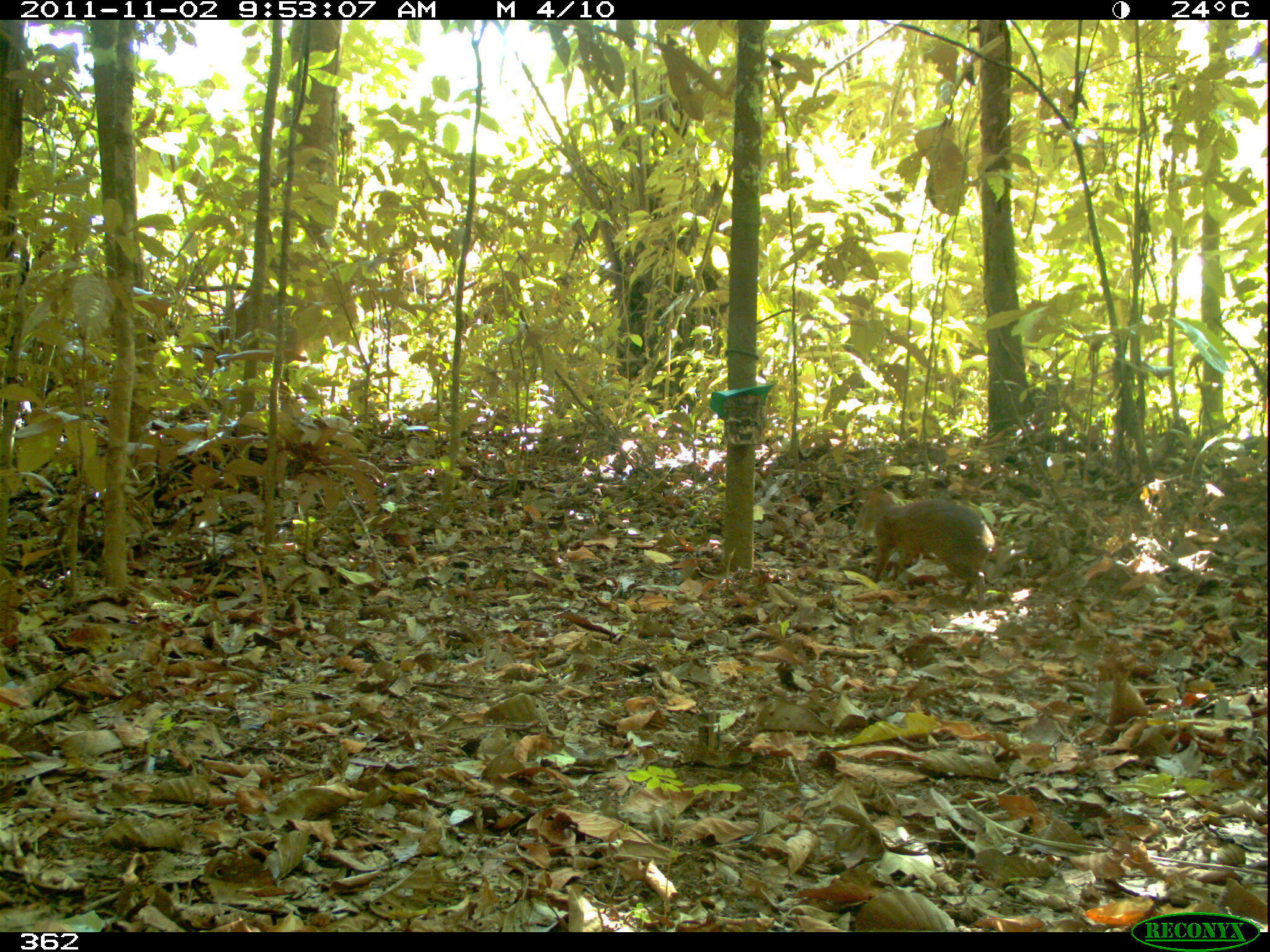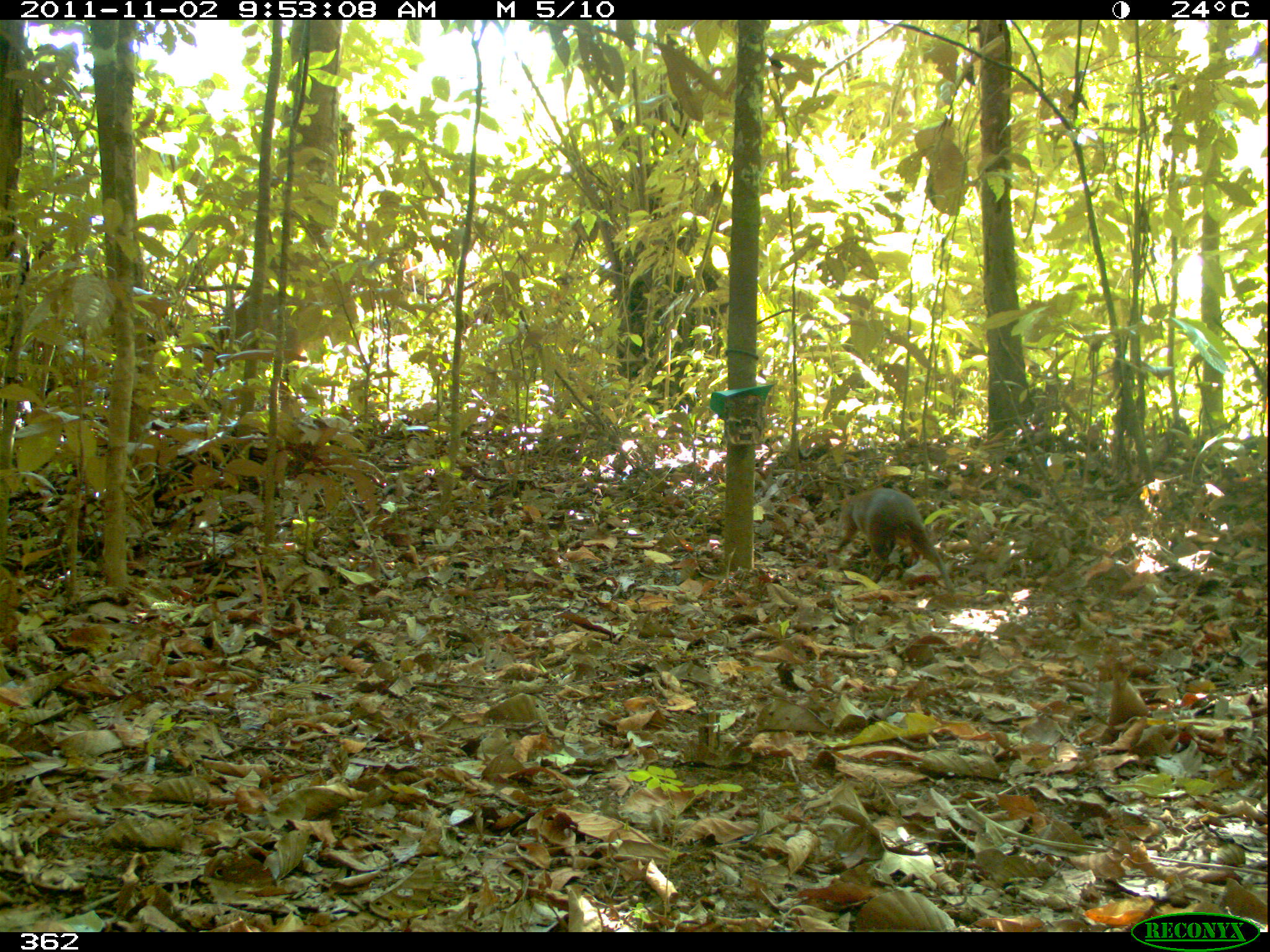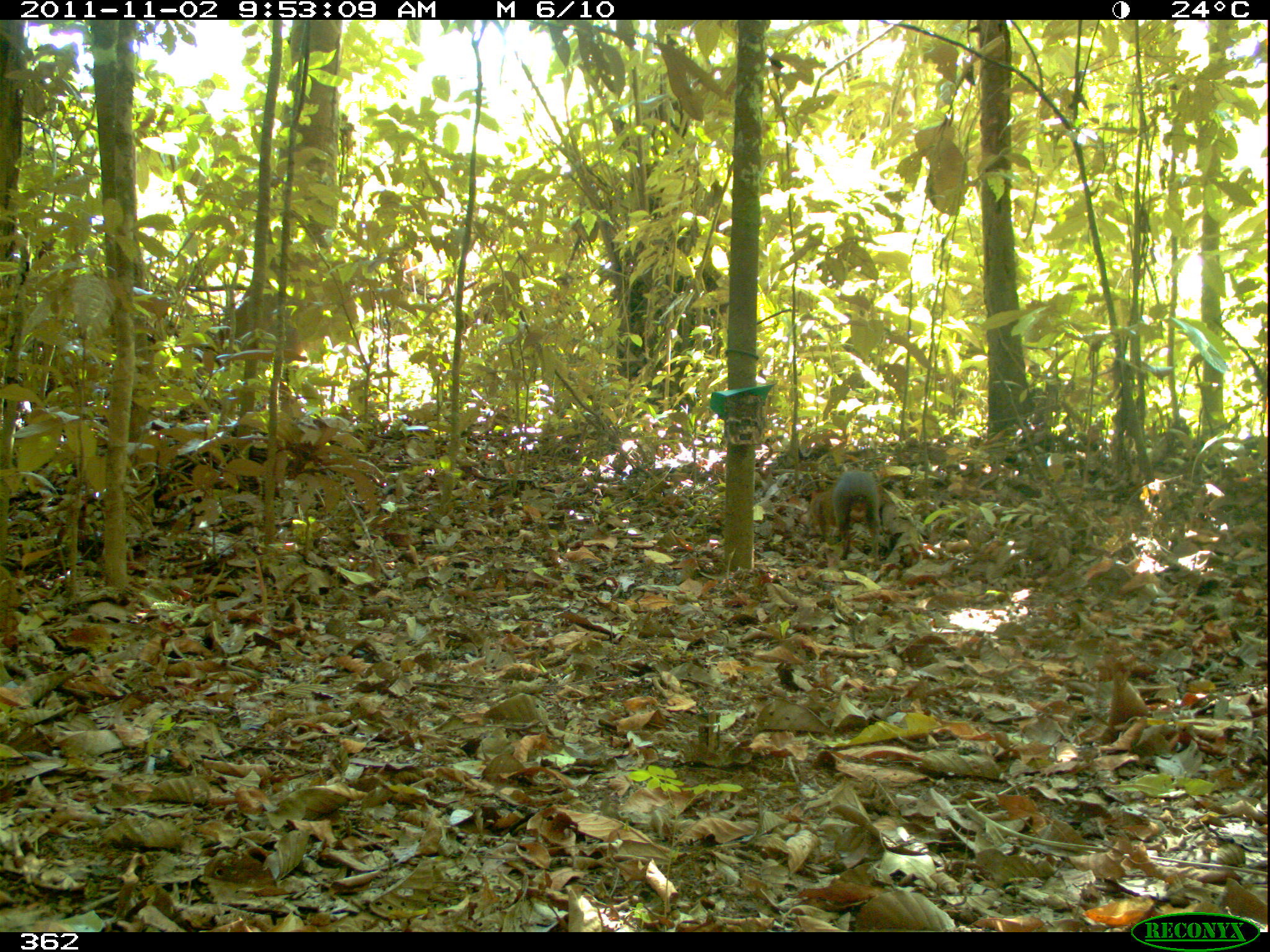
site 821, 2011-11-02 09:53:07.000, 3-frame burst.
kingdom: Animalia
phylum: Chordata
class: Mammalia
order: Rodentia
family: Dasyproctidae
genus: Dasyprocta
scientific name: Dasyprocta punctata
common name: central american agouti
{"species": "Dasyprocta punctata (central american agouti)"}